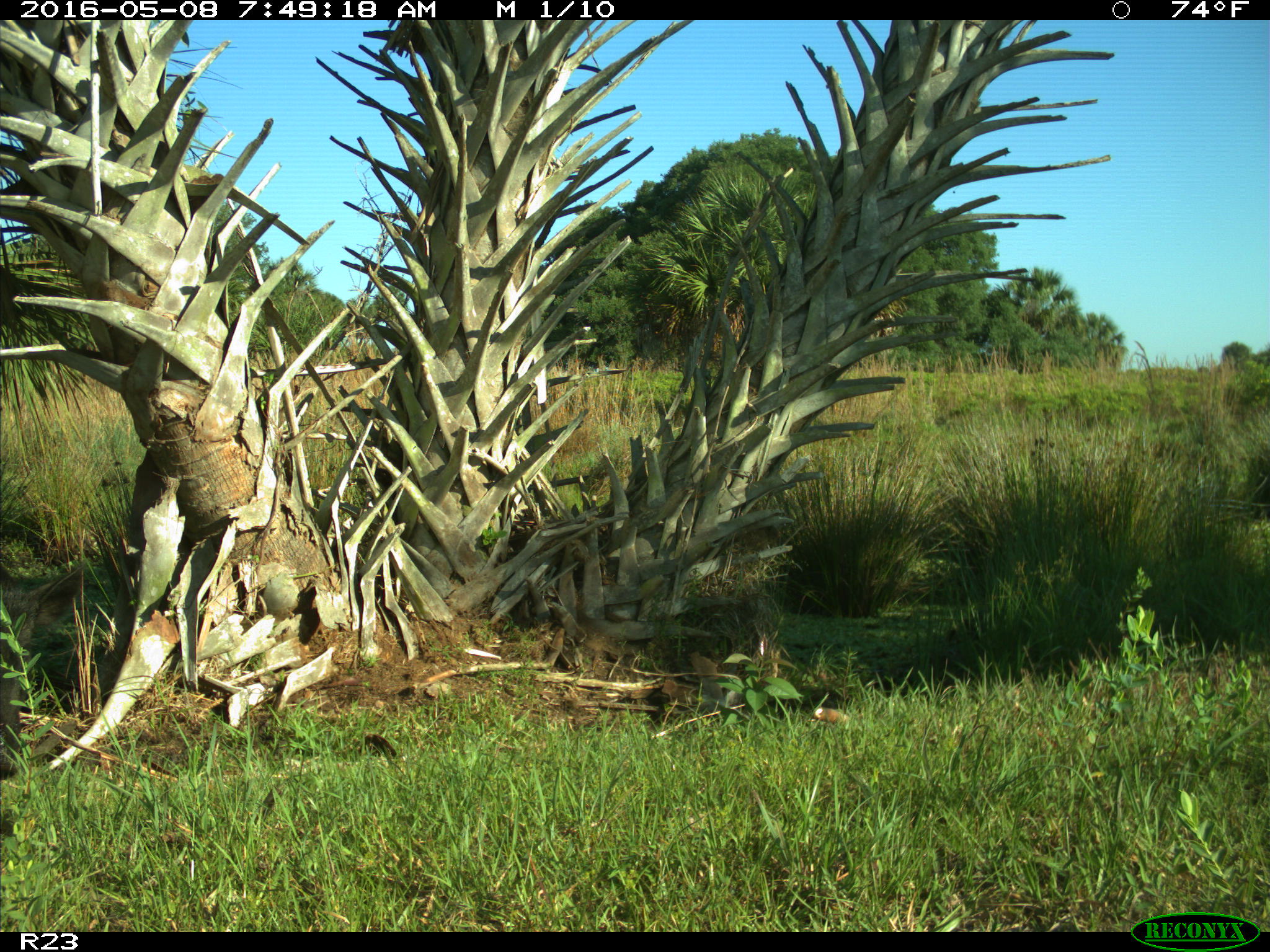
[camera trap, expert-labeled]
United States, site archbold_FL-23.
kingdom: Animalia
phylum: Chordata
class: Mammalia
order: Artiodactyla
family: Suidae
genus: Sus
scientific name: Sus scrofa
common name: wild boar